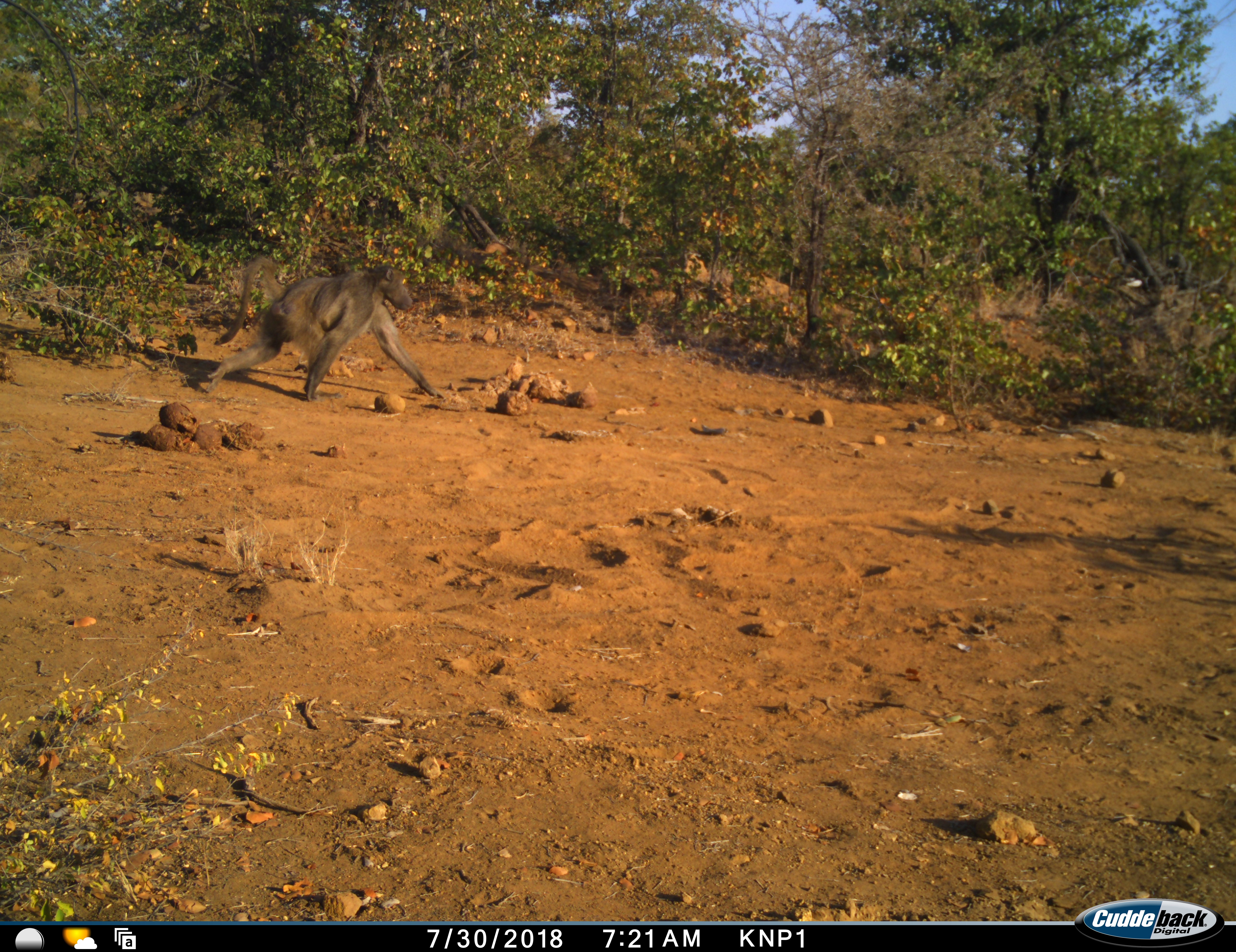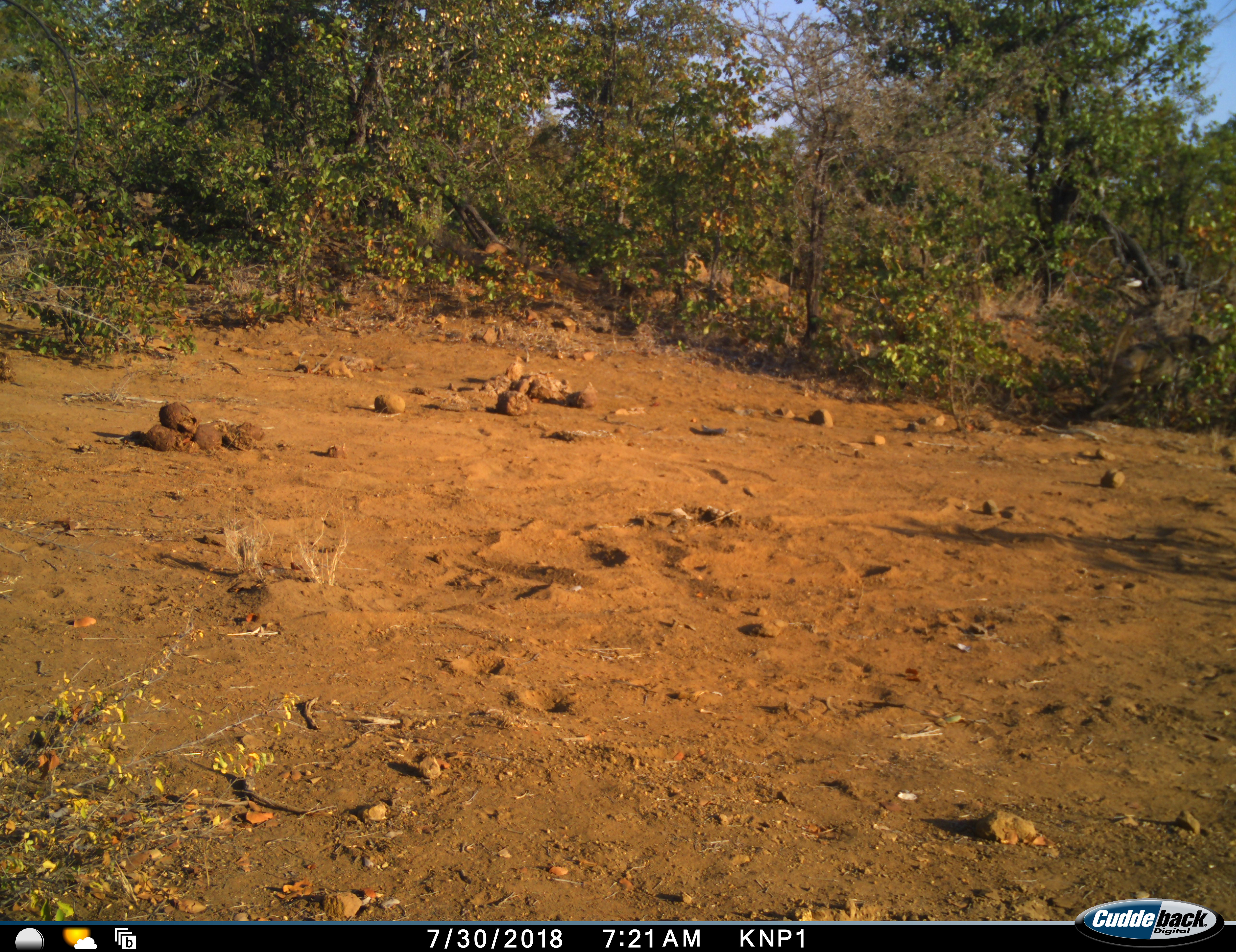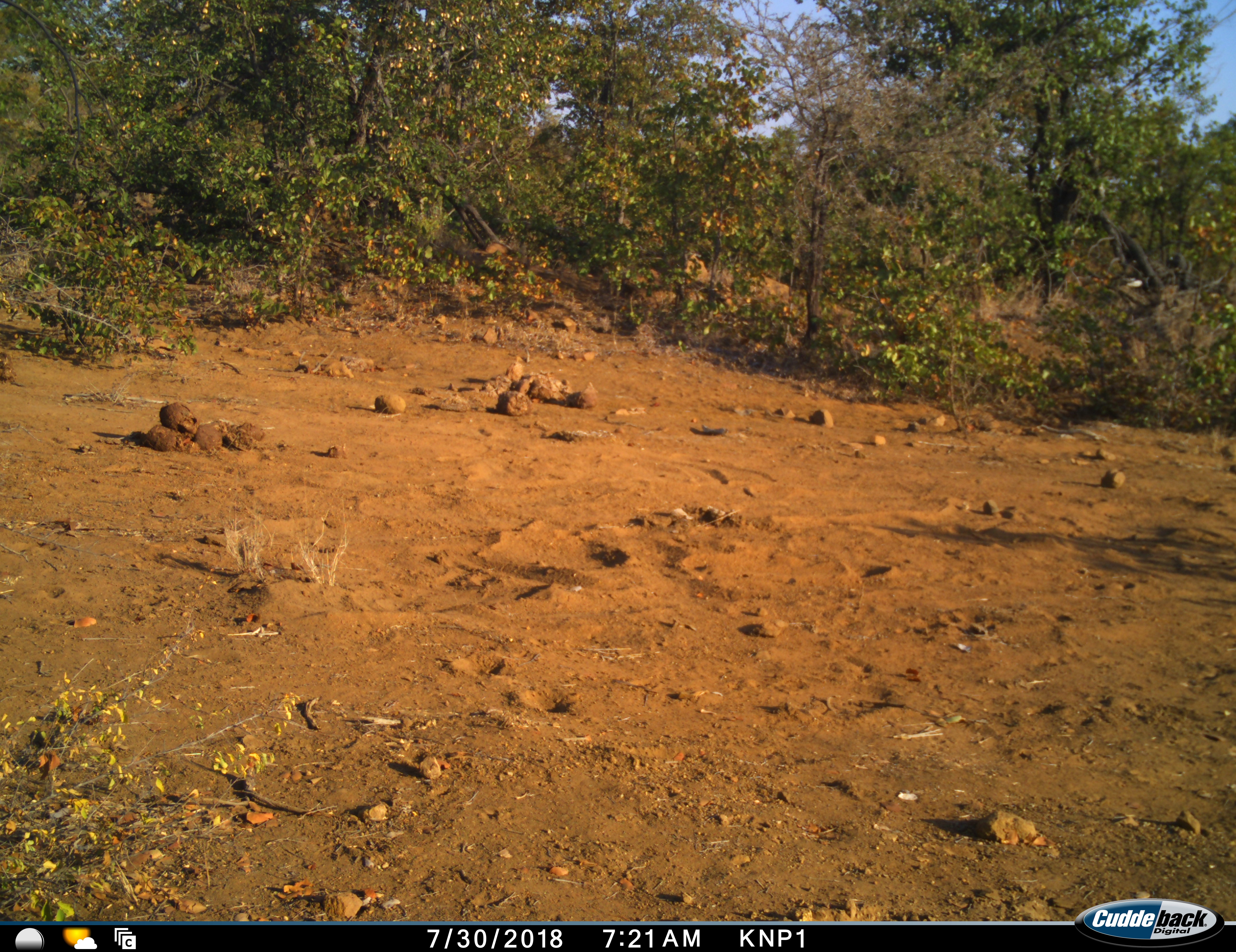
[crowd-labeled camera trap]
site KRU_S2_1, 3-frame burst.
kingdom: Animalia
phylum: Chordata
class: Mammalia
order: Primates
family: Cercopithecidae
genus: Papio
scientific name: Papio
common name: baboon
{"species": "baboon (Papio)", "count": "1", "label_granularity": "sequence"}